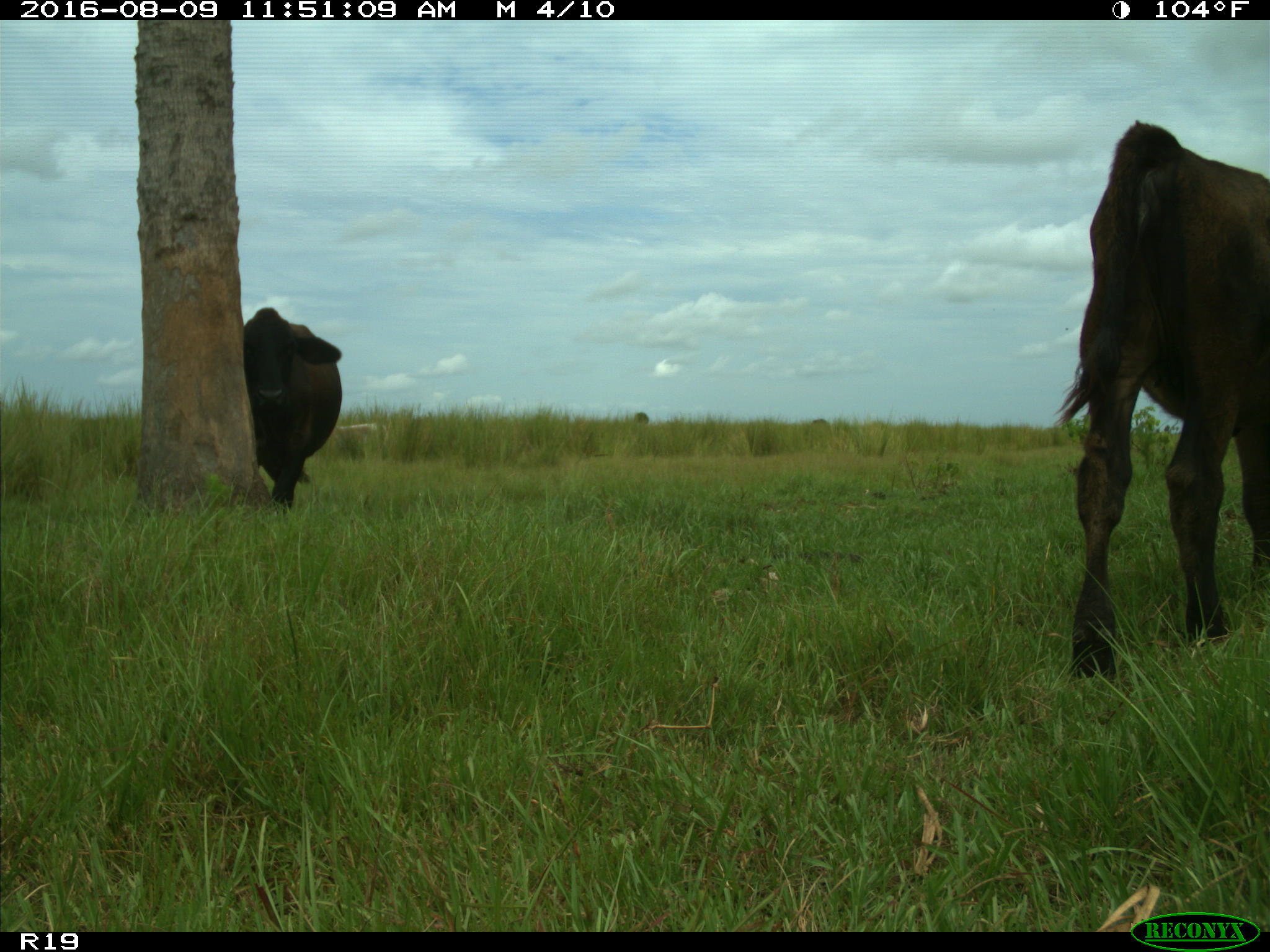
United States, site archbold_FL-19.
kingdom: Animalia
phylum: Chordata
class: Mammalia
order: Artiodactyla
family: Bovidae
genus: Bos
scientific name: Bos taurus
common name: domestic cow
Bos taurus (domestic cow).